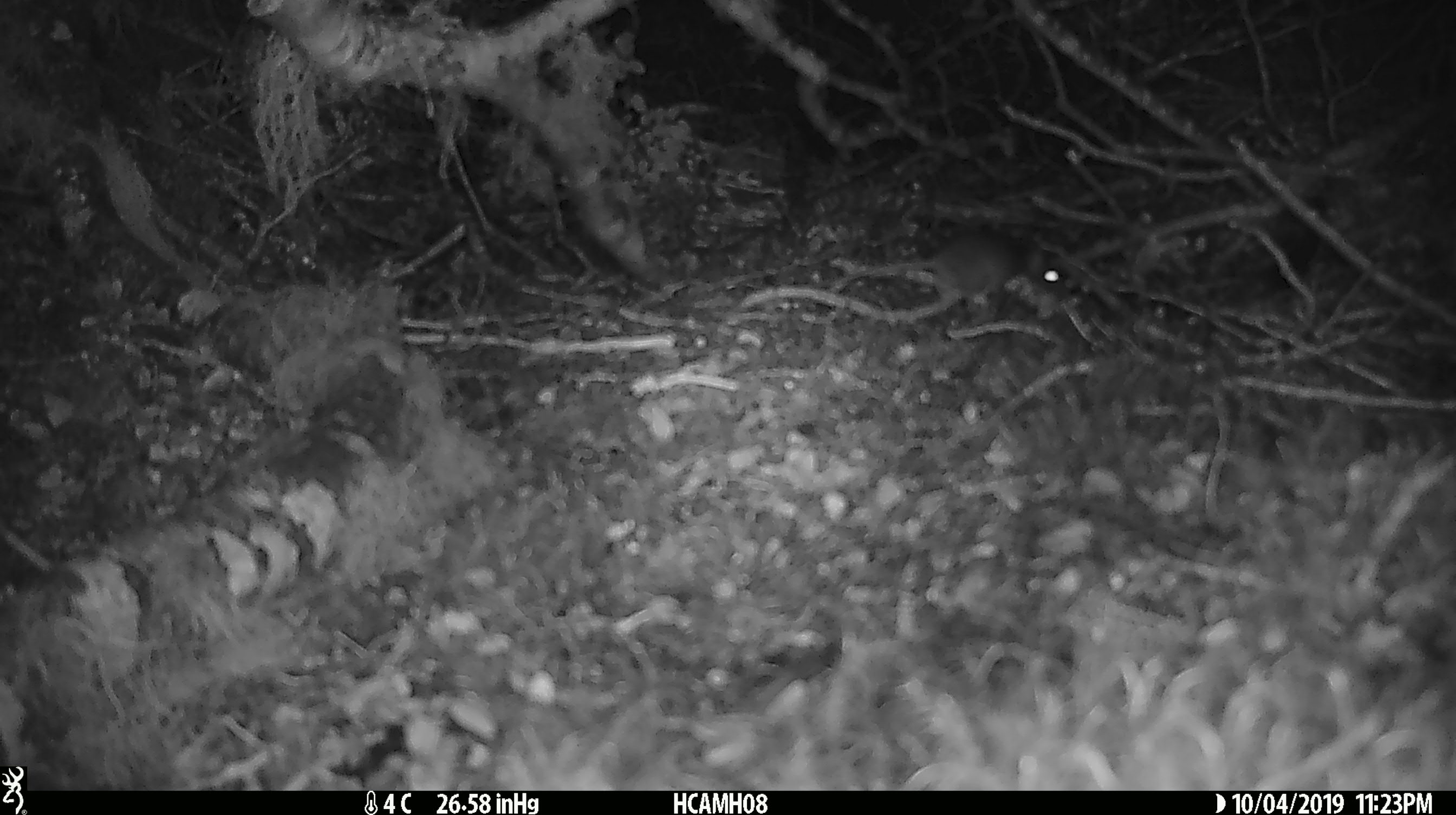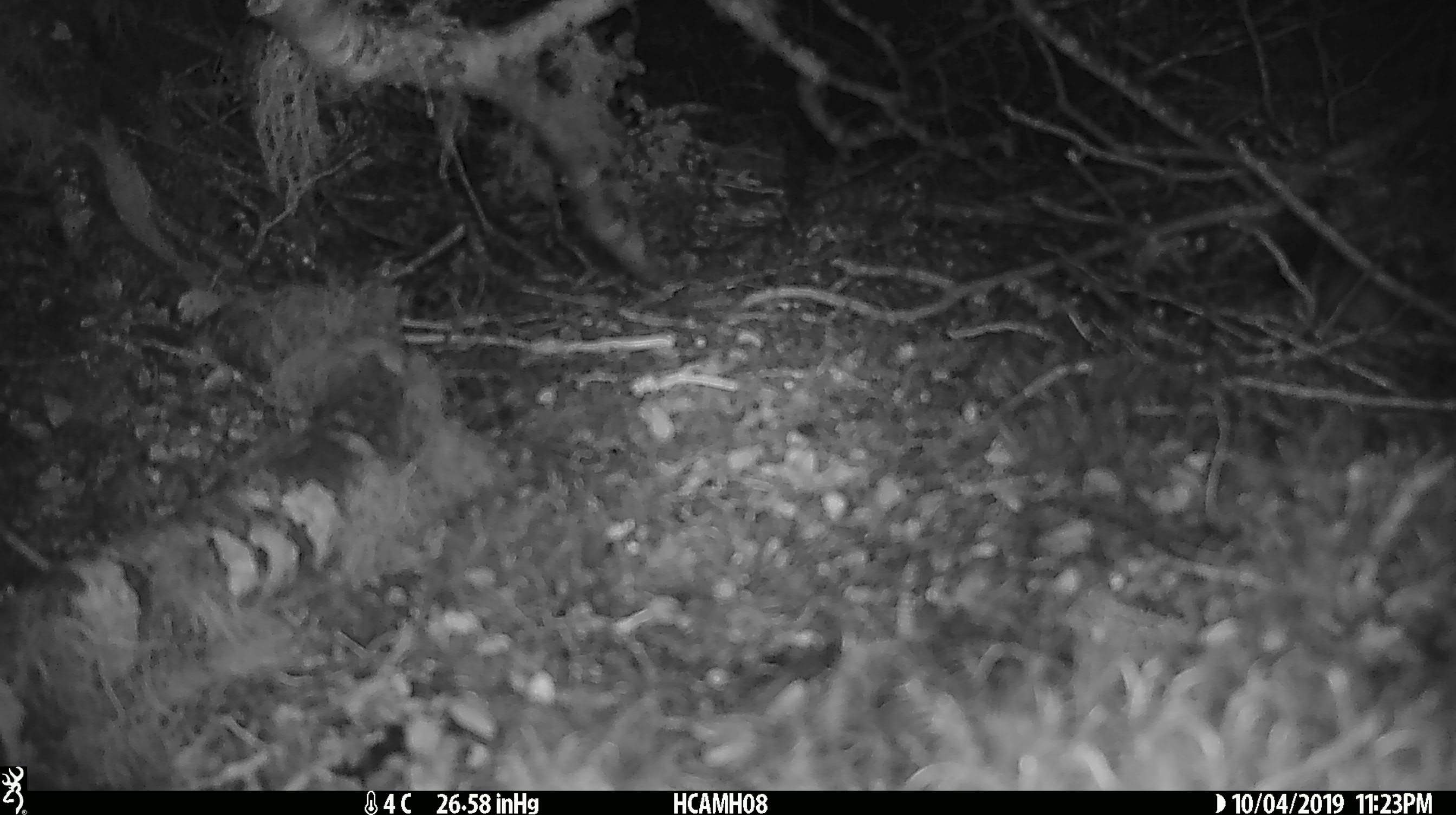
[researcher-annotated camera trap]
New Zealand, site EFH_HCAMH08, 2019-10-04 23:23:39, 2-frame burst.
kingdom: Animalia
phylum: Chordata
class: Mammalia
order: Rodentia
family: Muridae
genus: Mus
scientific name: Mus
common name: mouse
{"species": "mouse (Mus)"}